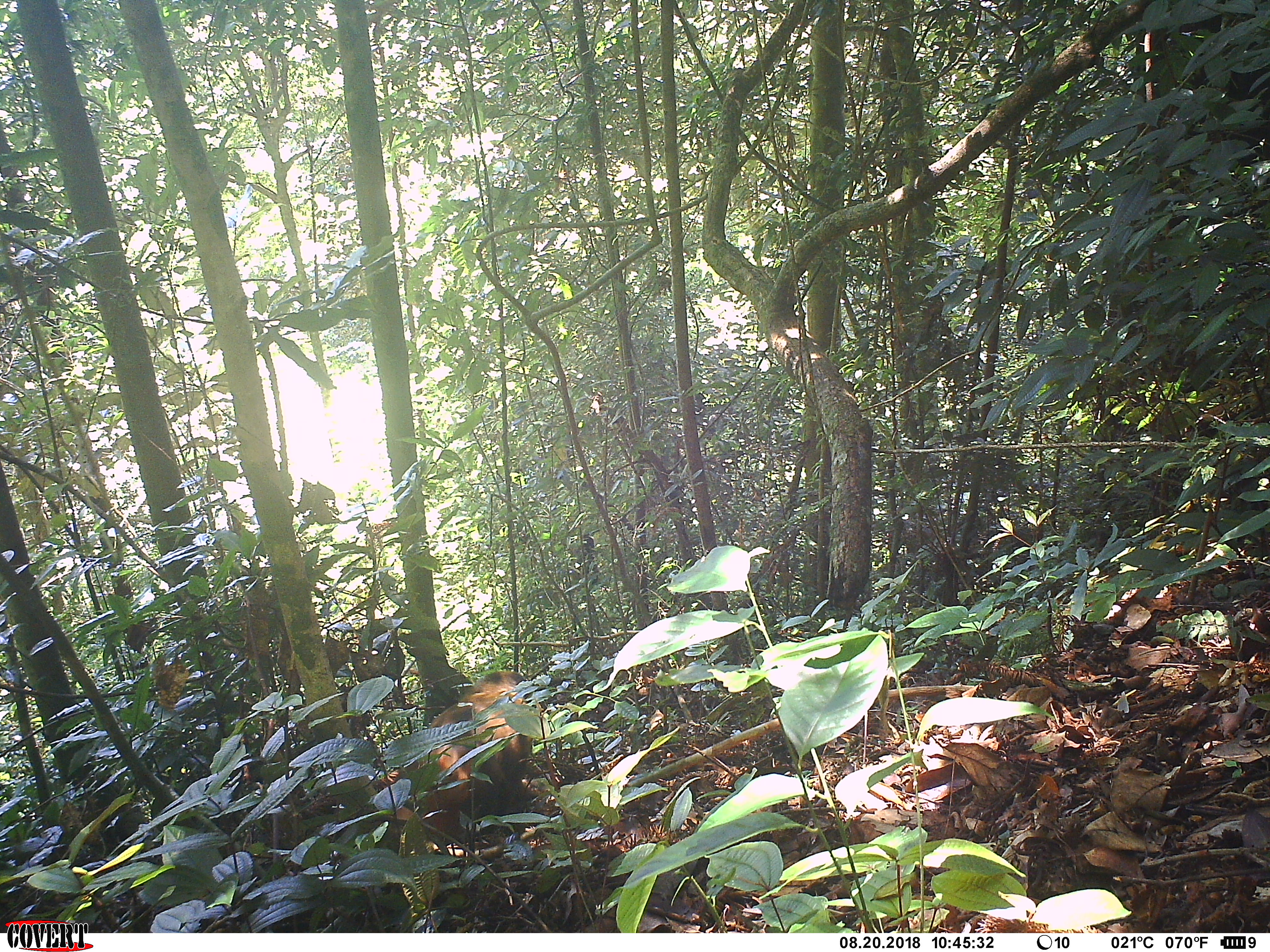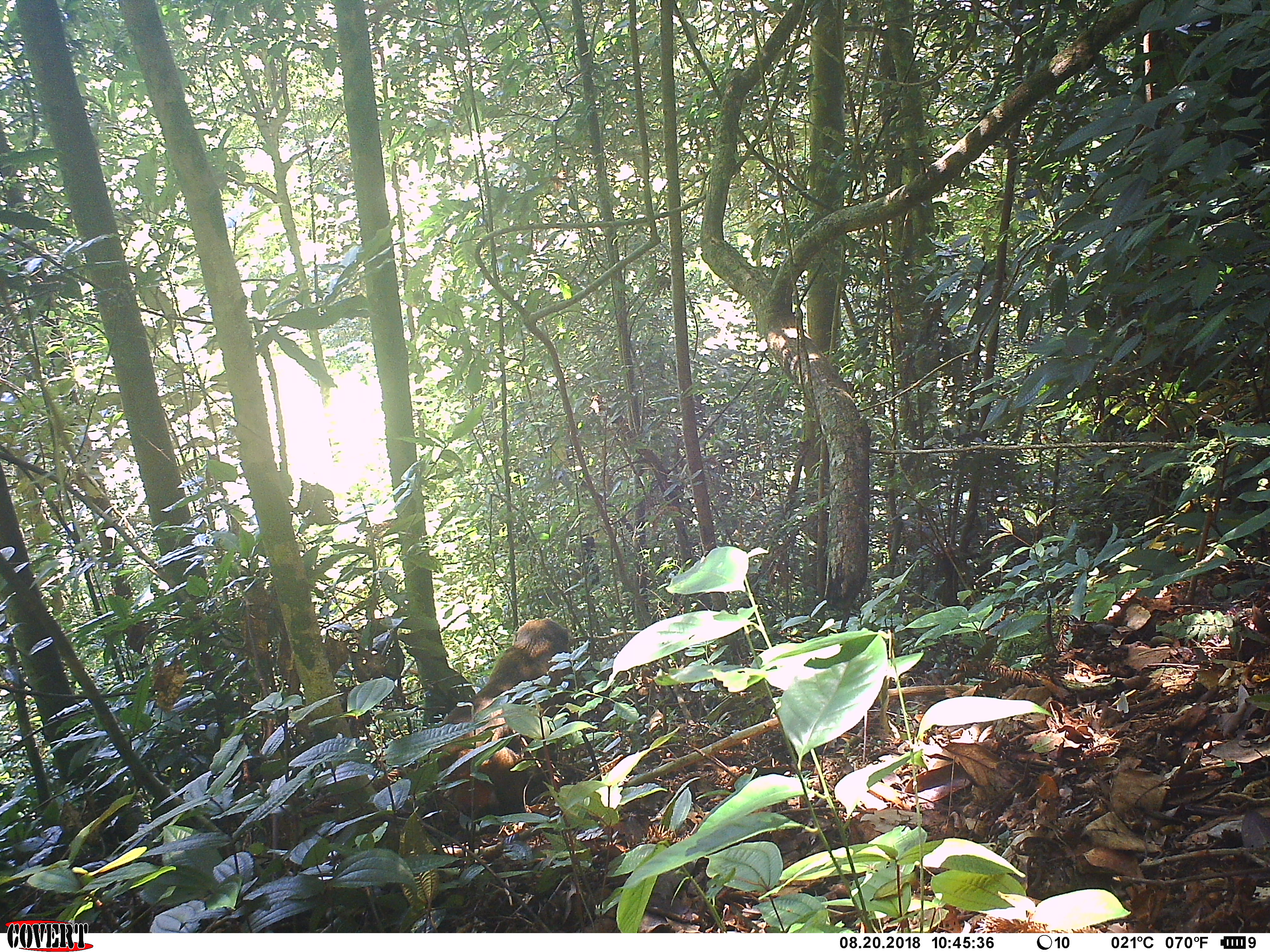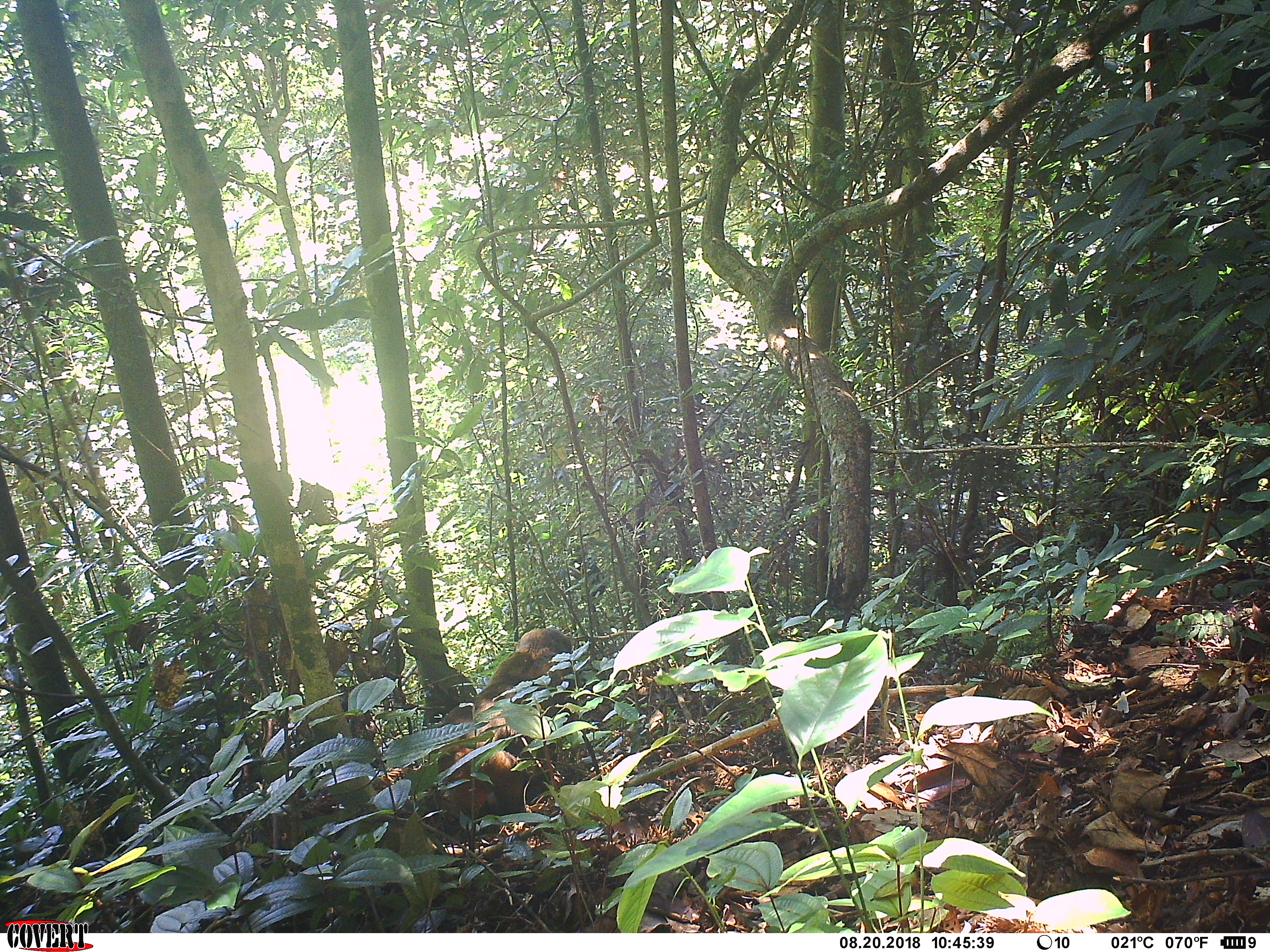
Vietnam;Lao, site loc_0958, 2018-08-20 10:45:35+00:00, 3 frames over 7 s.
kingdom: Animalia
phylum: Chordata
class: Mammalia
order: Primates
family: Cercopithecidae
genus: Macaca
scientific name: Macaca arctoides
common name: stump-tailed macaque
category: stump tailed macaque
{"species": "stump tailed macaque (stump-tailed macaque) (Macaca arctoides)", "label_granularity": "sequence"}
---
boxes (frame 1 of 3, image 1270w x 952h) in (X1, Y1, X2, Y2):
stump tailed macaque: (374, 670, 535, 845)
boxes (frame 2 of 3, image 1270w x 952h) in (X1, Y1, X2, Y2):
stump tailed macaque: (428, 616, 572, 834)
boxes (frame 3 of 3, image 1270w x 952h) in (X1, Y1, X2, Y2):
stump tailed macaque: (436, 627, 576, 813)